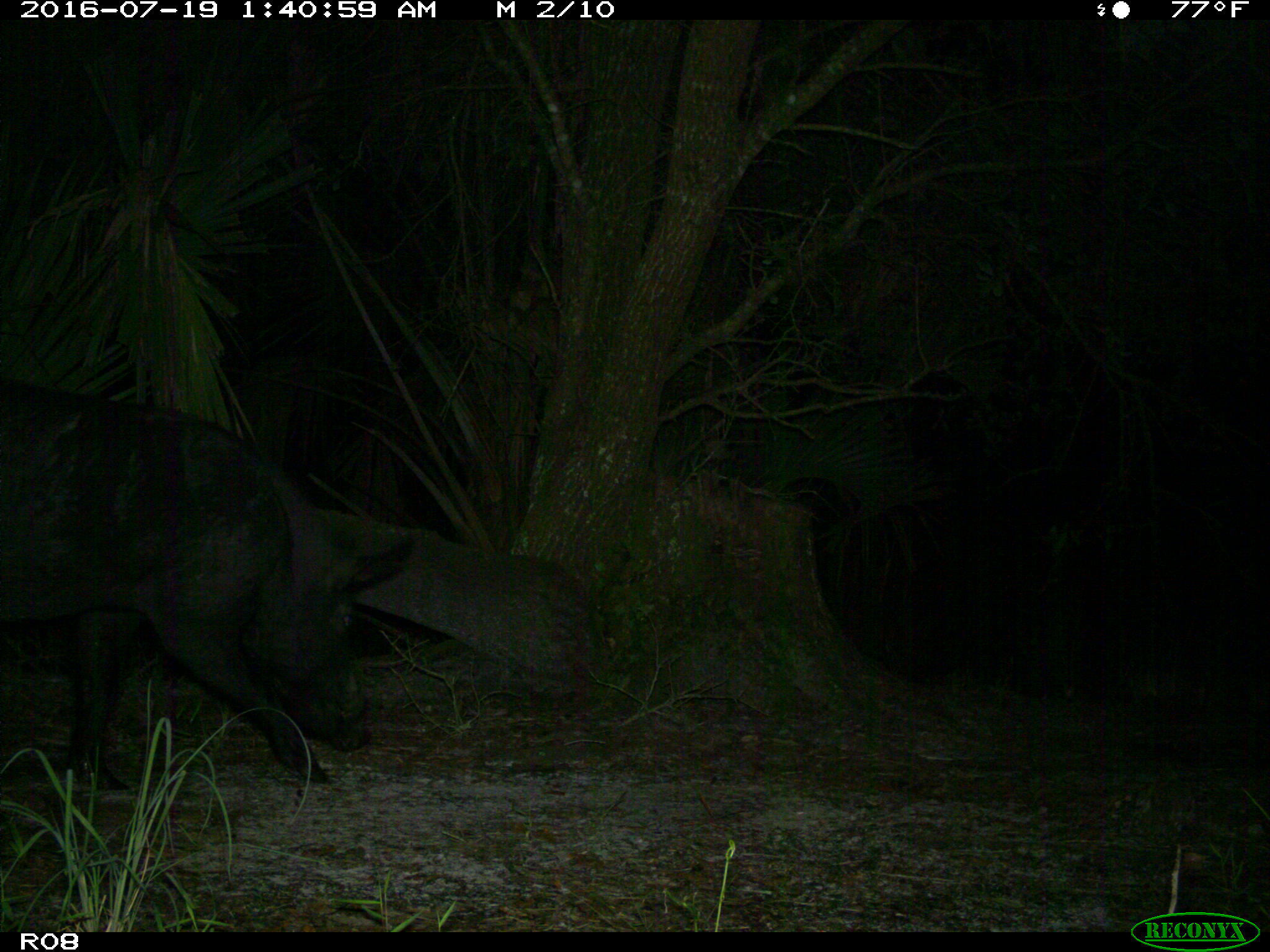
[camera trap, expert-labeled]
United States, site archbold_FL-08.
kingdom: Animalia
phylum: Chordata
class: Mammalia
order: Artiodactyla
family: Suidae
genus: Sus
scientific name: Sus scrofa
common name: wild boar